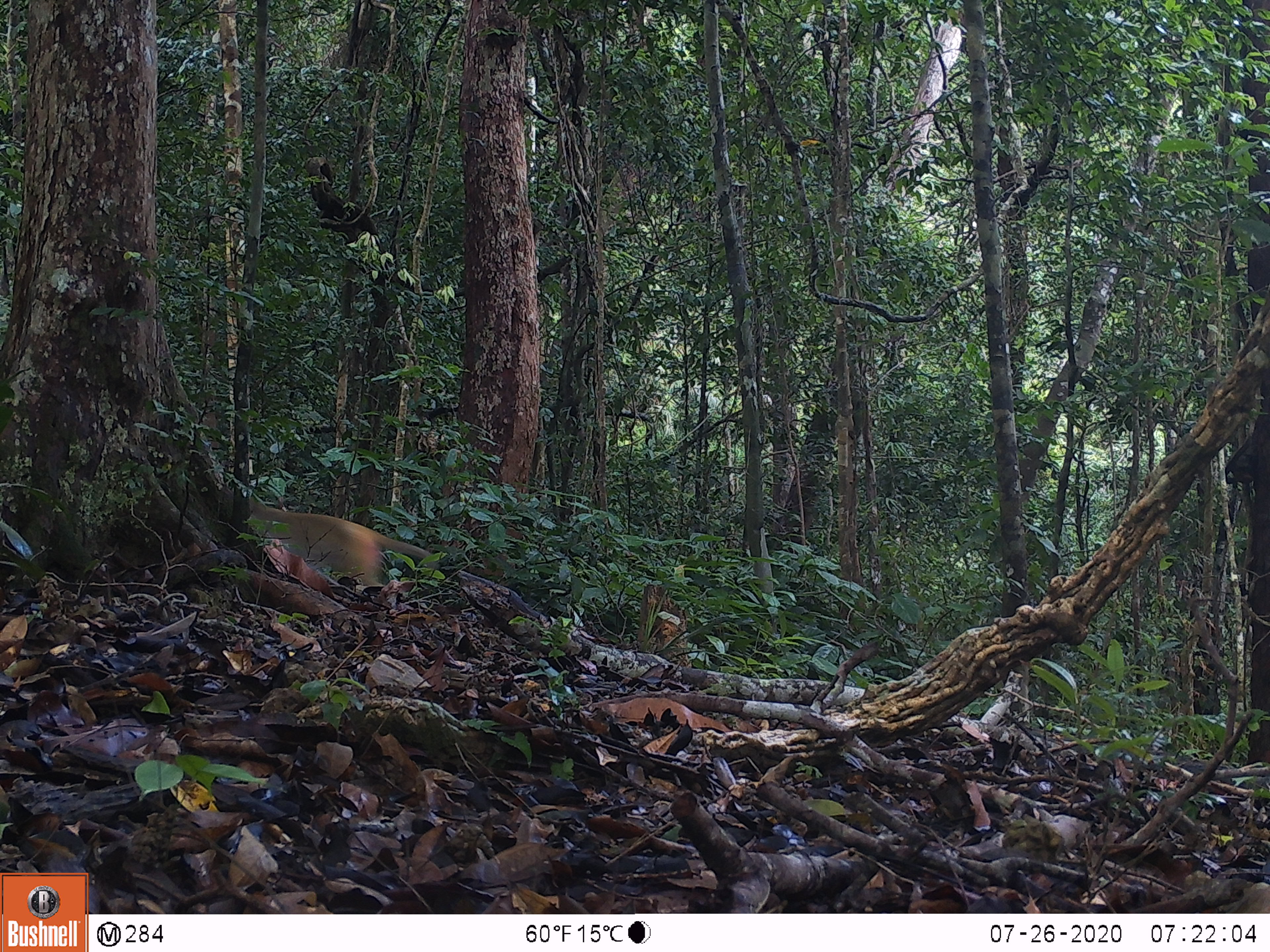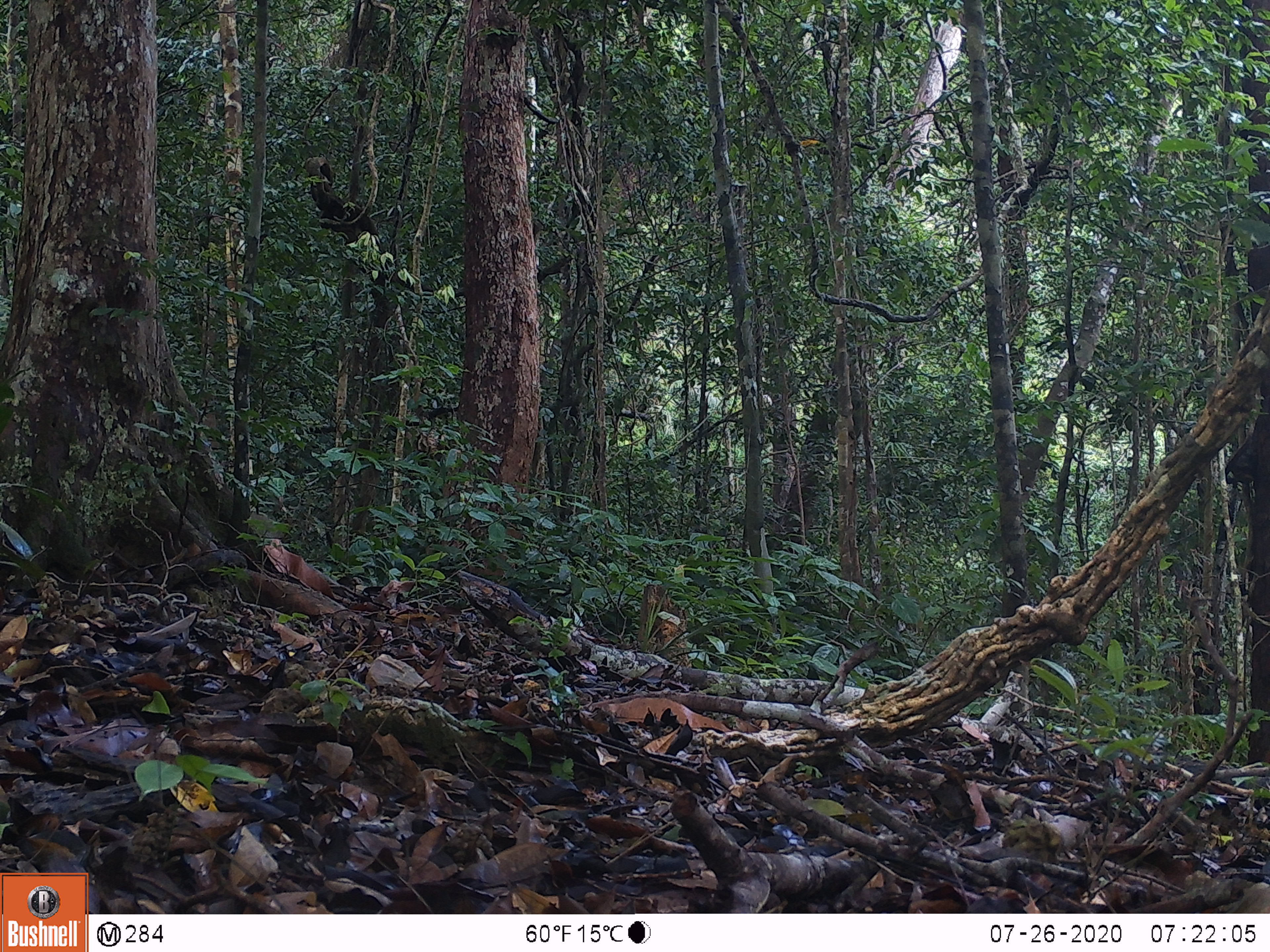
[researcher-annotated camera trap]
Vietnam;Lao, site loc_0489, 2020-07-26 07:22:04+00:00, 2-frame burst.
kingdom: Animalia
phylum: Chordata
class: Mammalia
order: Primates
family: Cercopithecidae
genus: Macaca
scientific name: Macaca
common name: macaques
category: assam or rhesus macaque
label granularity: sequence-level